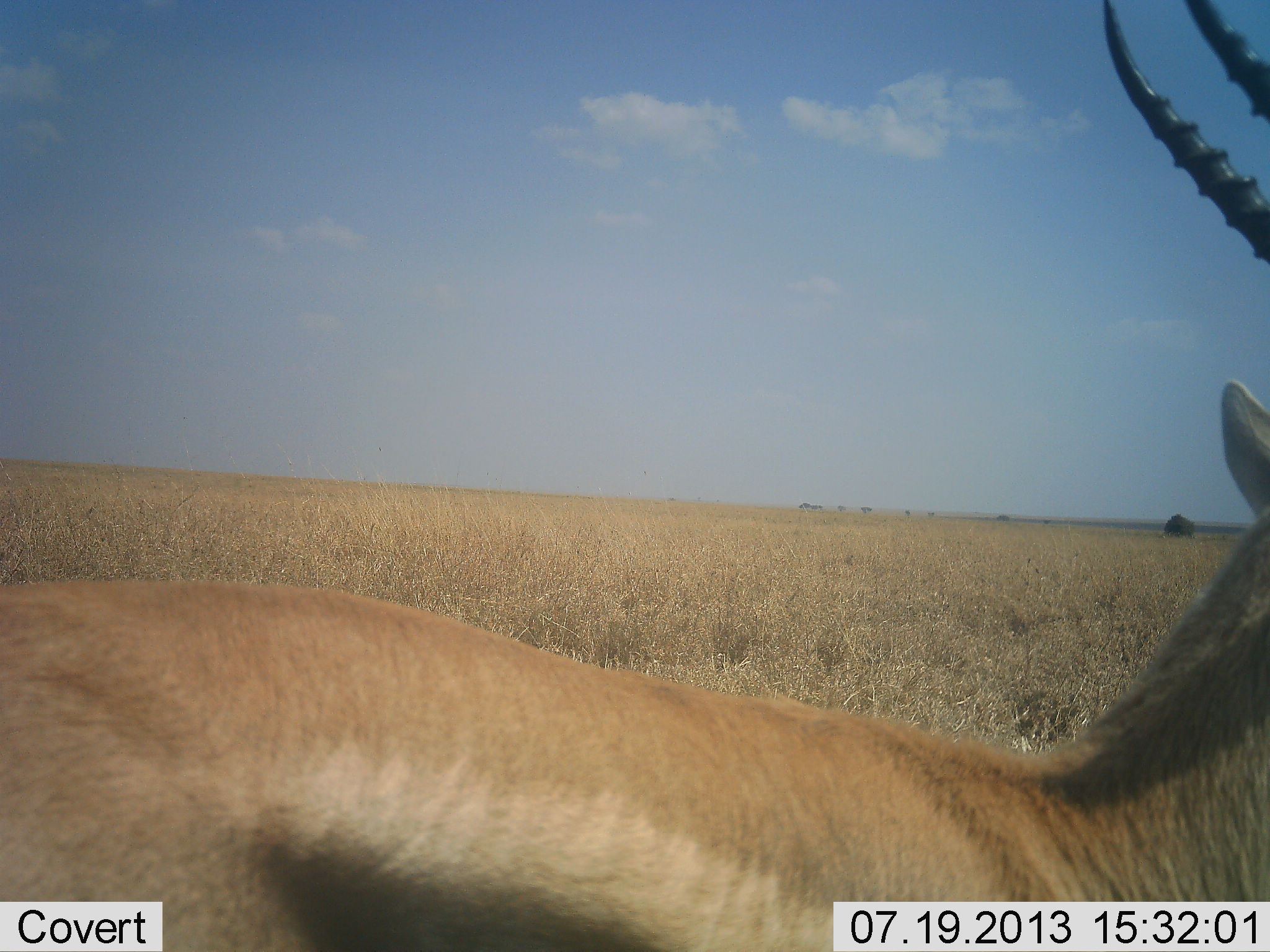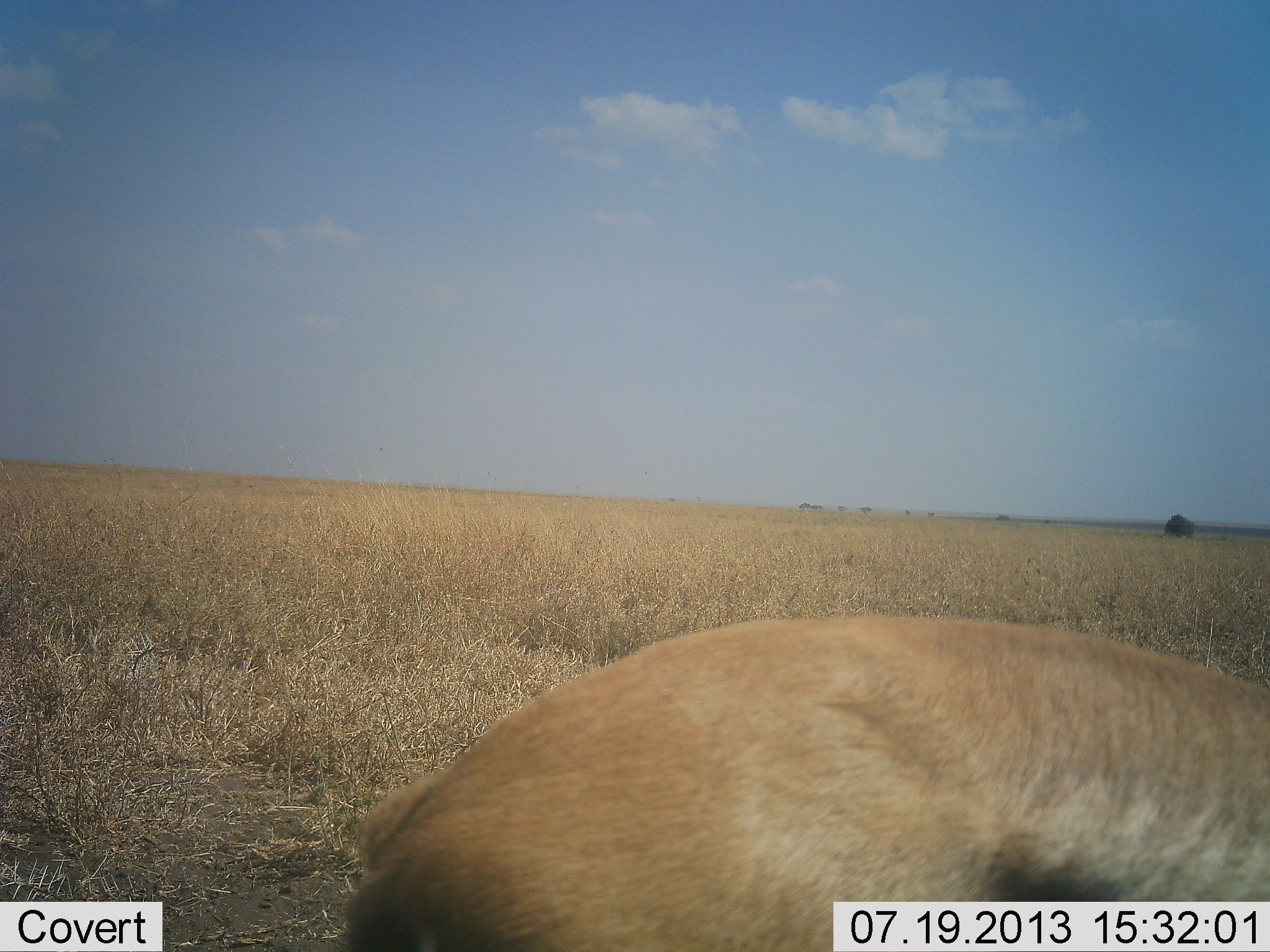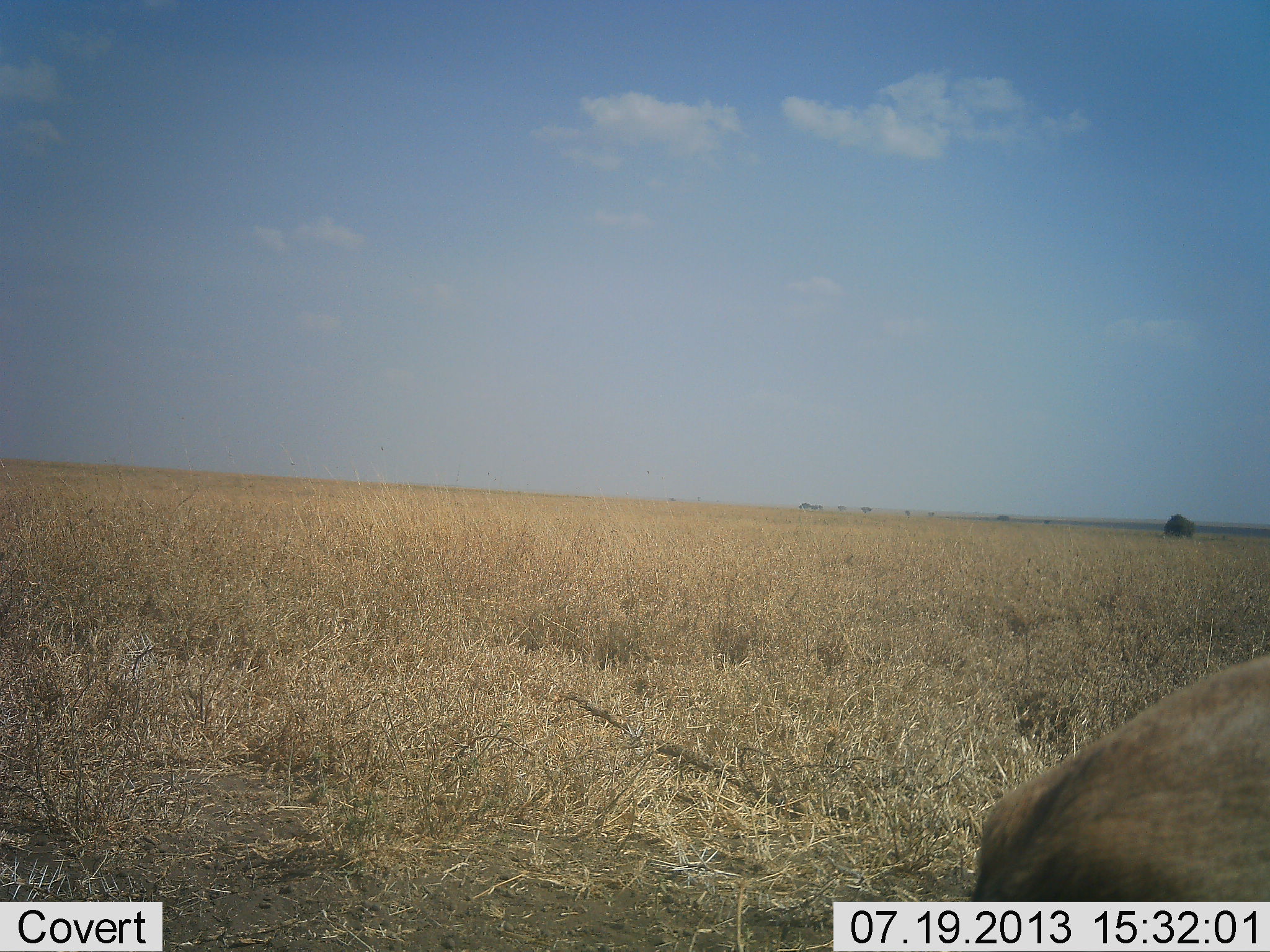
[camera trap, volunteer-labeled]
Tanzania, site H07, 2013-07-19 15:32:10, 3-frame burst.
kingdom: Animalia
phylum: Chordata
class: Mammalia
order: Artiodactyla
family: Bovidae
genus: Eudorcas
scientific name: Eudorcas thomsonii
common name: thomson's gazelle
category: gazellethomsons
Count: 1.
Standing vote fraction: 15%.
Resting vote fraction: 0%.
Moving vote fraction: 85%.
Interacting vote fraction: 0%.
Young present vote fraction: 0%.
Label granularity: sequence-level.